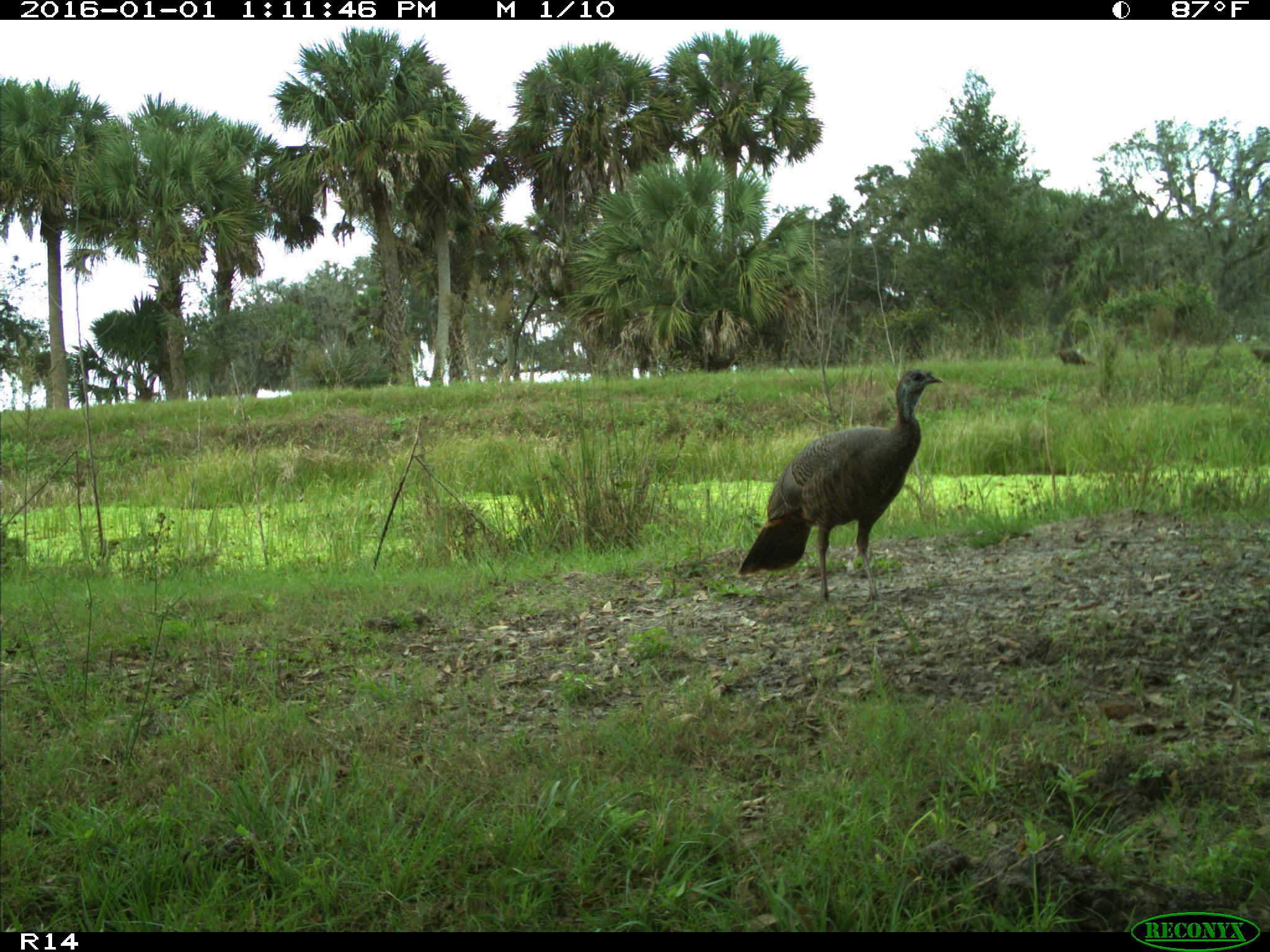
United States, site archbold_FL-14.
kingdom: Animalia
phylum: Chordata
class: Aves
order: Galliformes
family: Phasianidae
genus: Meleagris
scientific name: Meleagris gallopavo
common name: wild turkey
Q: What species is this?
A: Meleagris gallopavo (wild turkey).